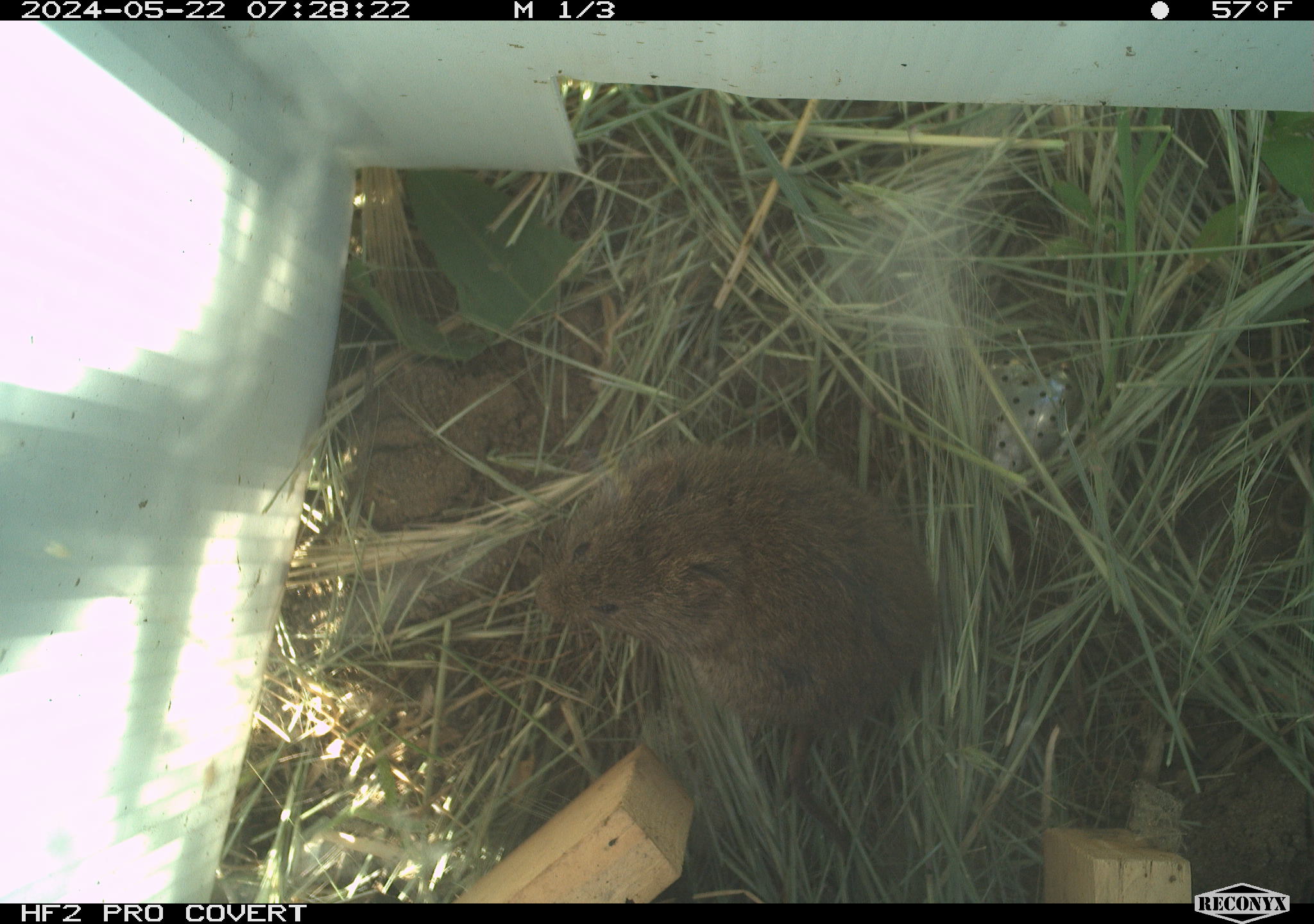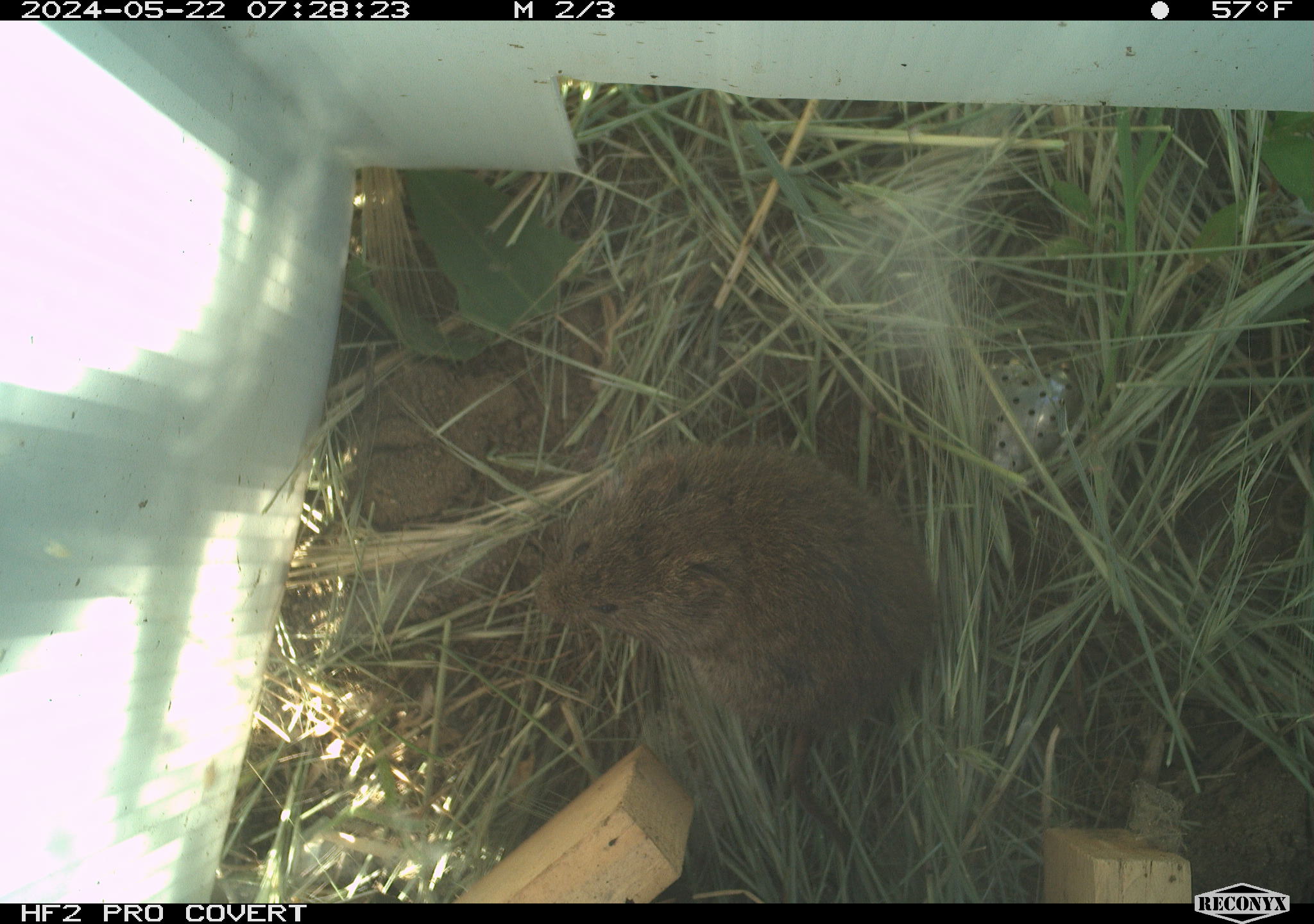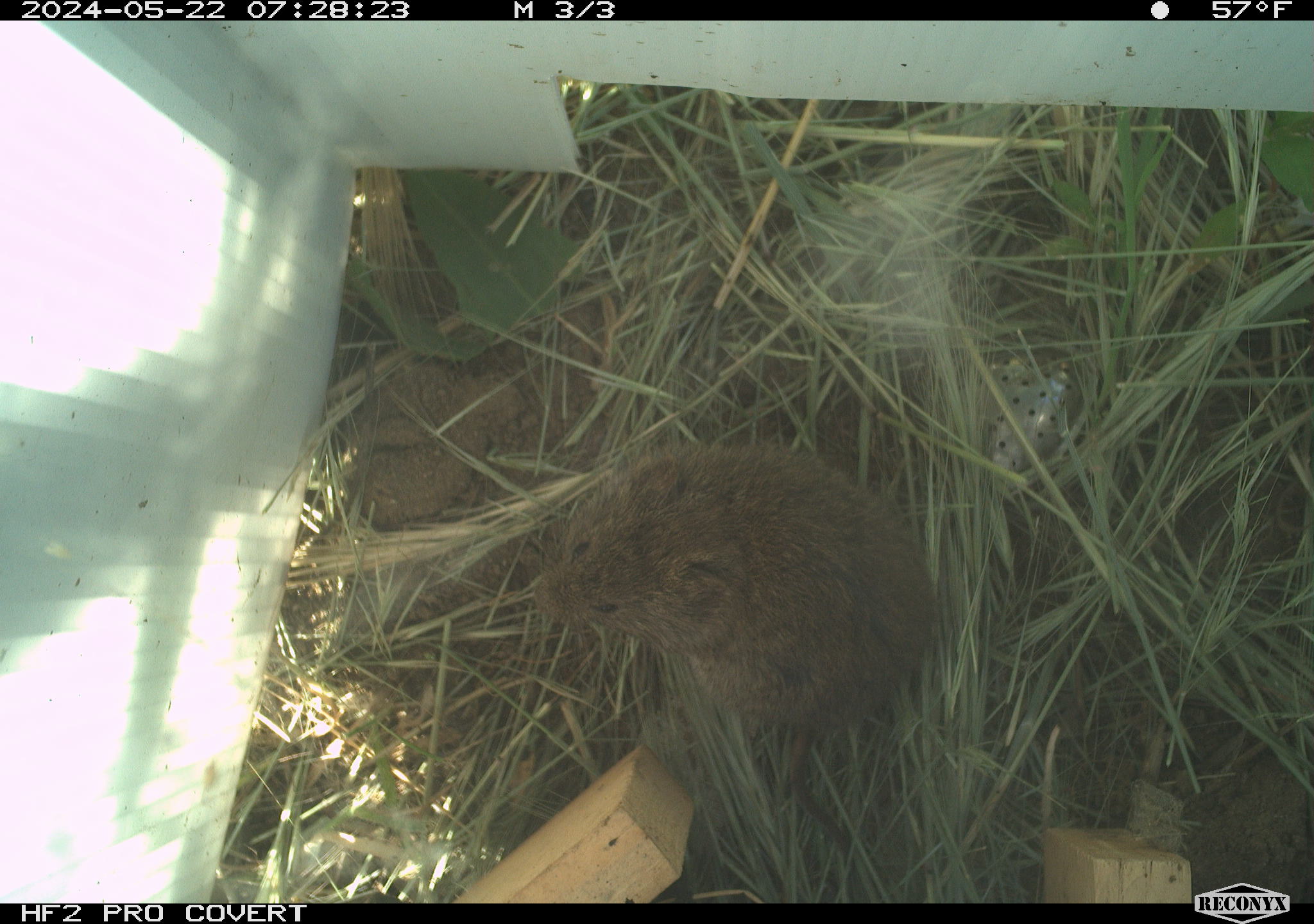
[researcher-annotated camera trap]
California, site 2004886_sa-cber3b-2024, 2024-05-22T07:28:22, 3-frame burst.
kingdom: Animalia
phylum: Chordata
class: Mammalia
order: Rodentia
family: Cricetidae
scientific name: Arvicolinae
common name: voles, lemmings, and muskrats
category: arvicolinae subfamily